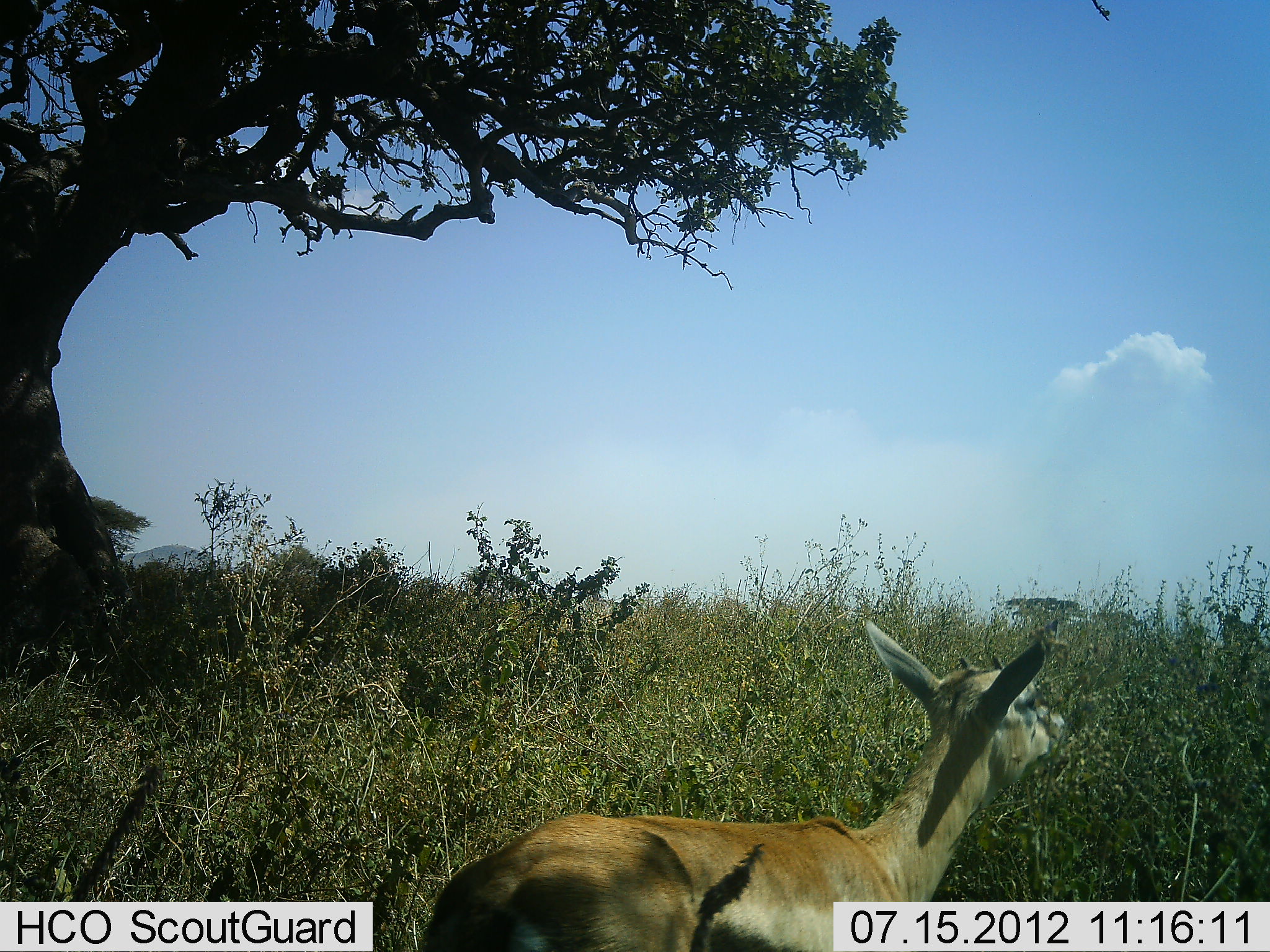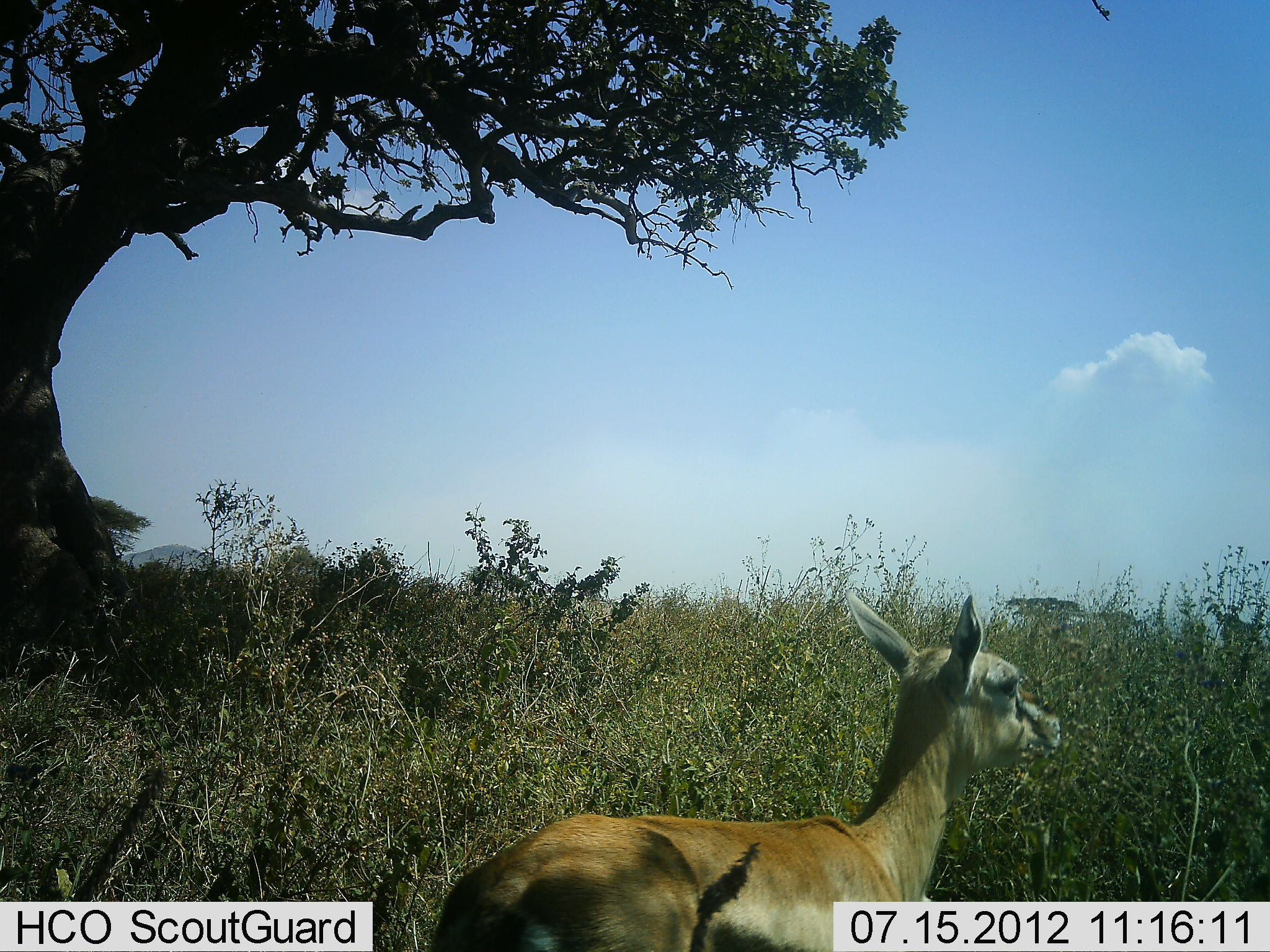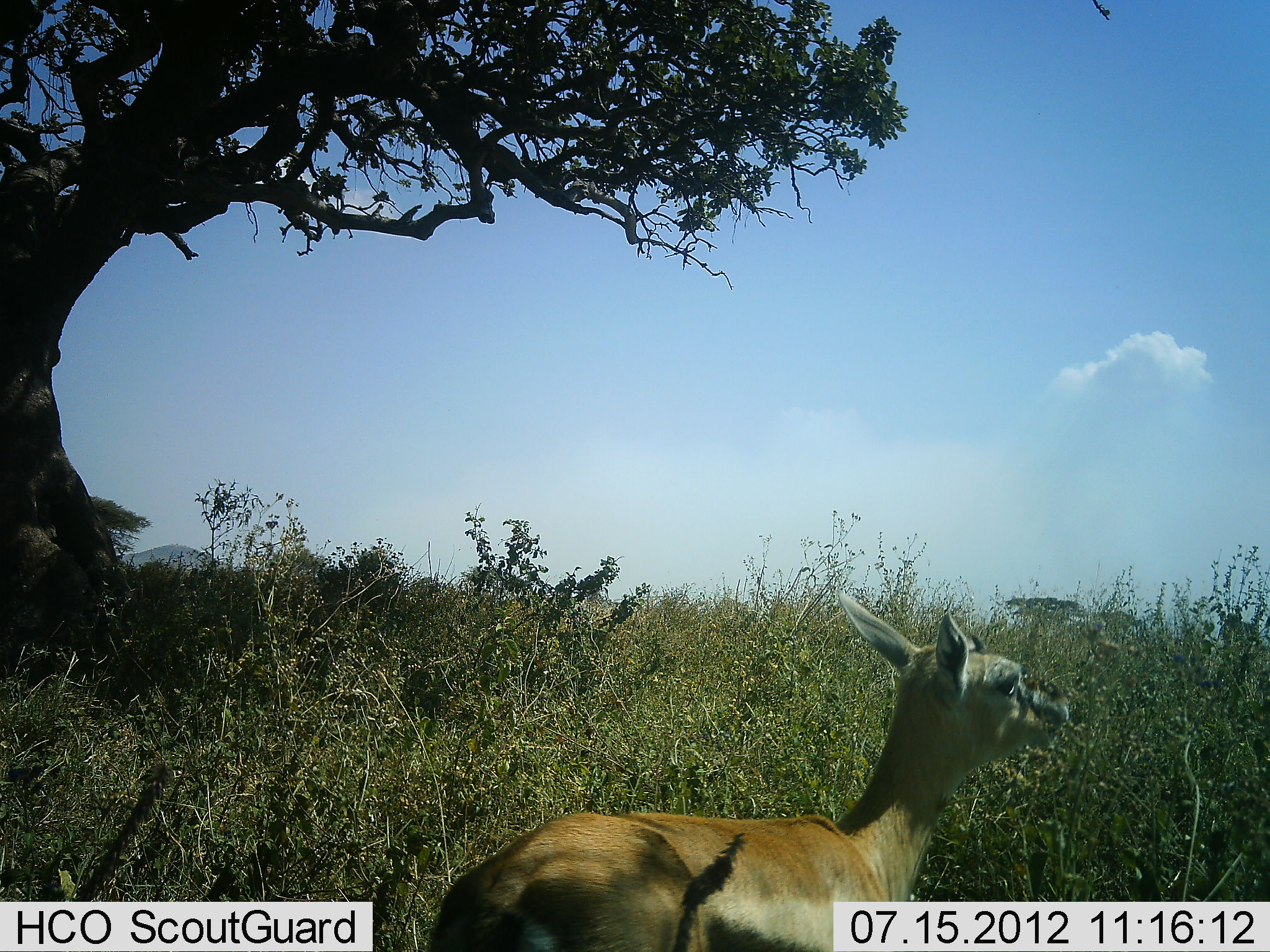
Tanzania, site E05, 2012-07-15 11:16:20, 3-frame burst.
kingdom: Animalia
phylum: Chordata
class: Mammalia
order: Artiodactyla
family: Bovidae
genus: Nanger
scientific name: Nanger granti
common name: grant's gazelle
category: gazellegrants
Gazellegrants (grant's gazelle) (Nanger granti), count 1. Behavior (volunteer vote fractions): standing 40%, resting 0%, moving 0%, interacting 0%. Young present (vote fraction): 10%. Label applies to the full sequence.